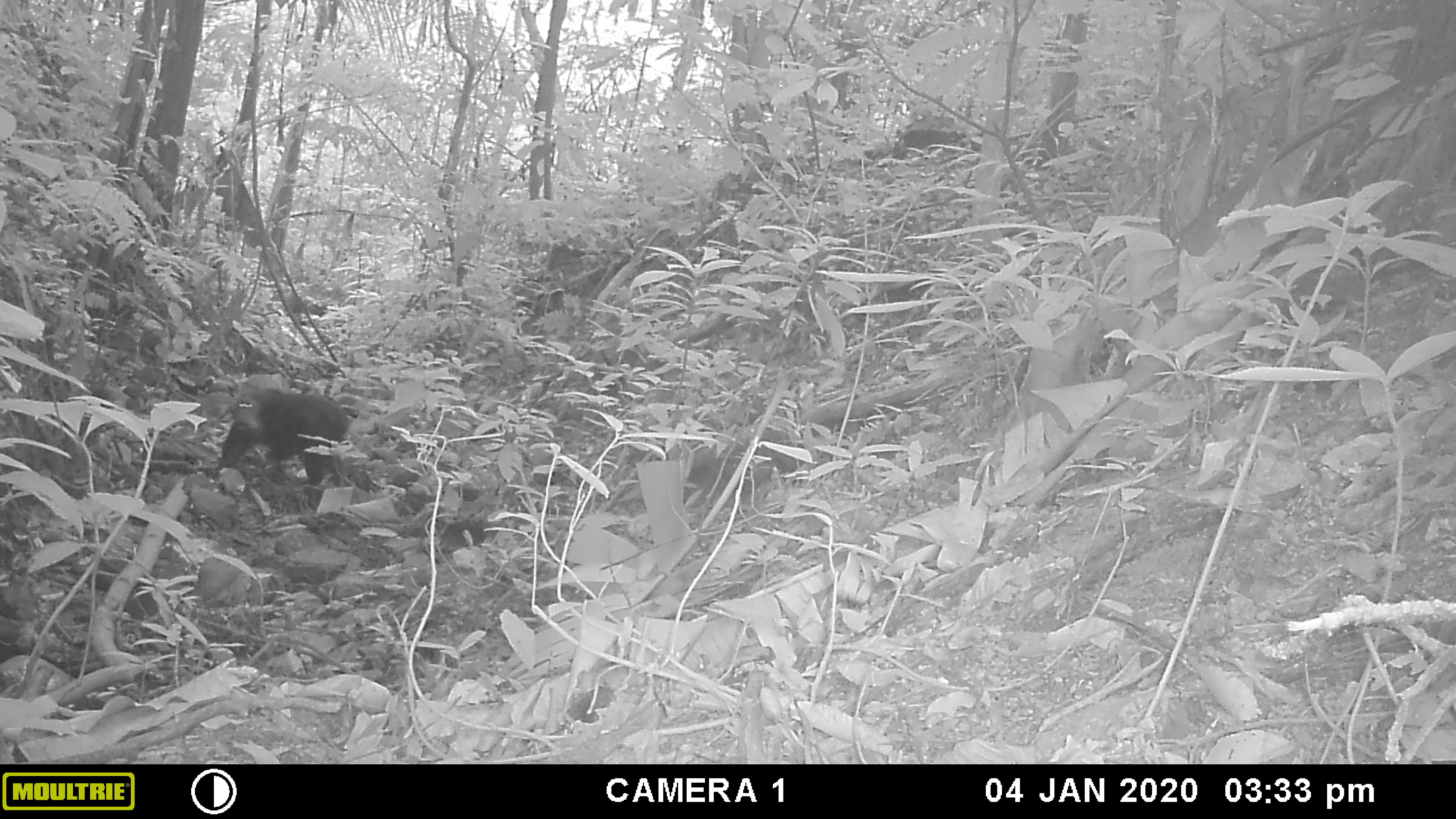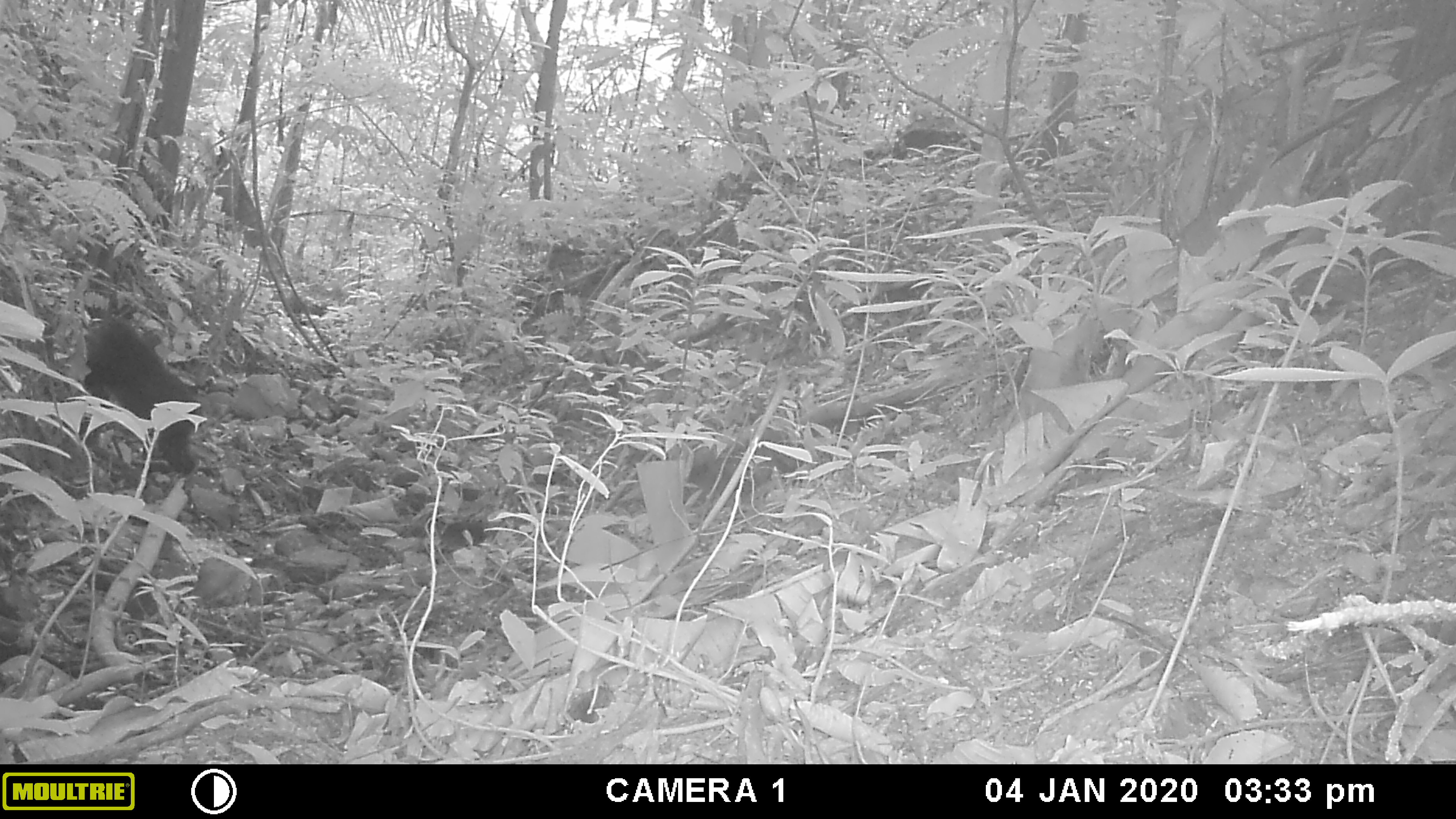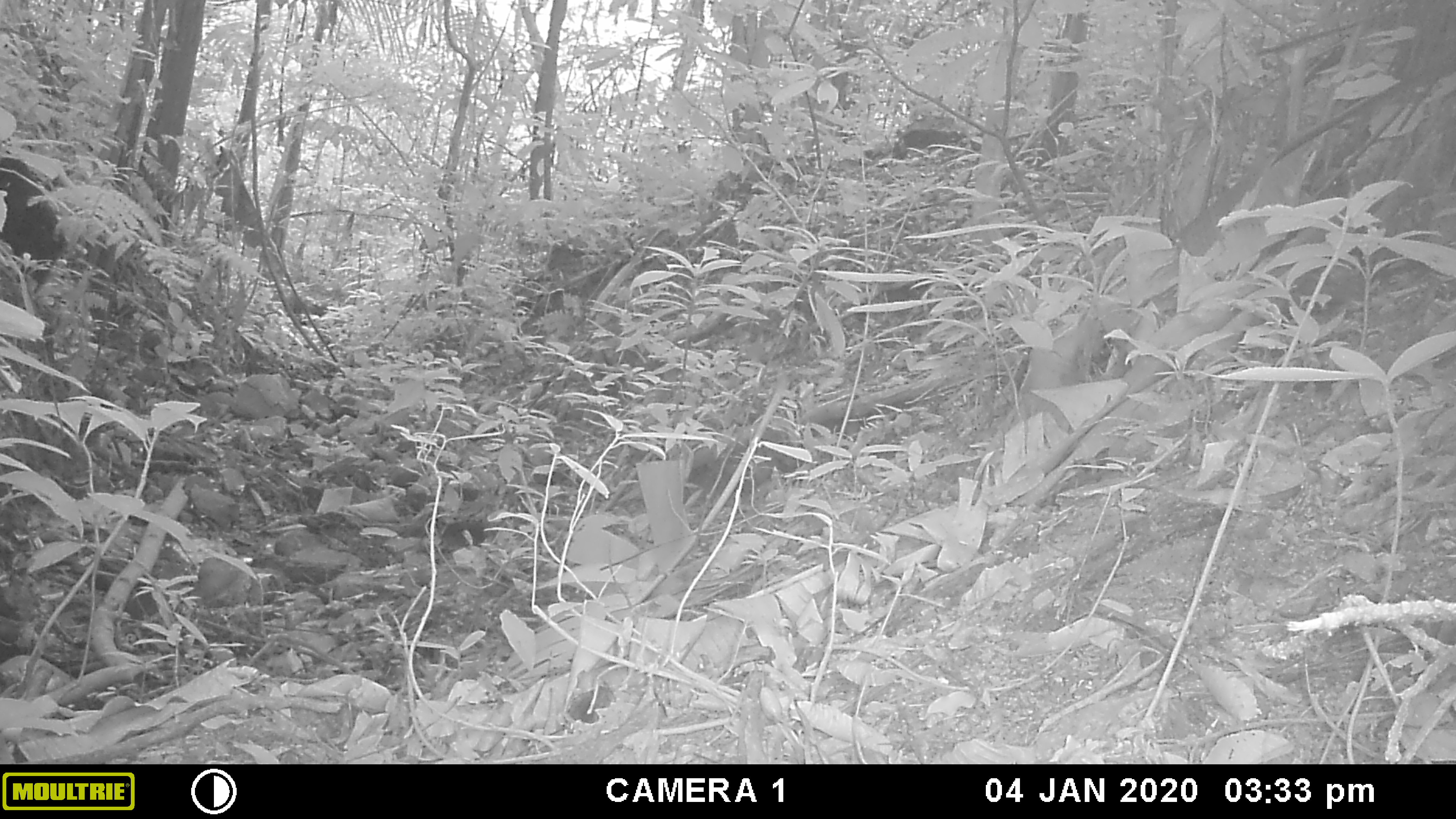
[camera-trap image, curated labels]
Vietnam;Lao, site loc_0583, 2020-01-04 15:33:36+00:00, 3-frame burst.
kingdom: Animalia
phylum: Chordata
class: Mammalia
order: Primates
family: Cercopithecidae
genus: Macaca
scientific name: Macaca arctoides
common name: stump-tailed macaque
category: stump tailed macaque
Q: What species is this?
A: Stump tailed macaque (stump-tailed macaque) (Macaca arctoides).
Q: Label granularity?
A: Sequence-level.